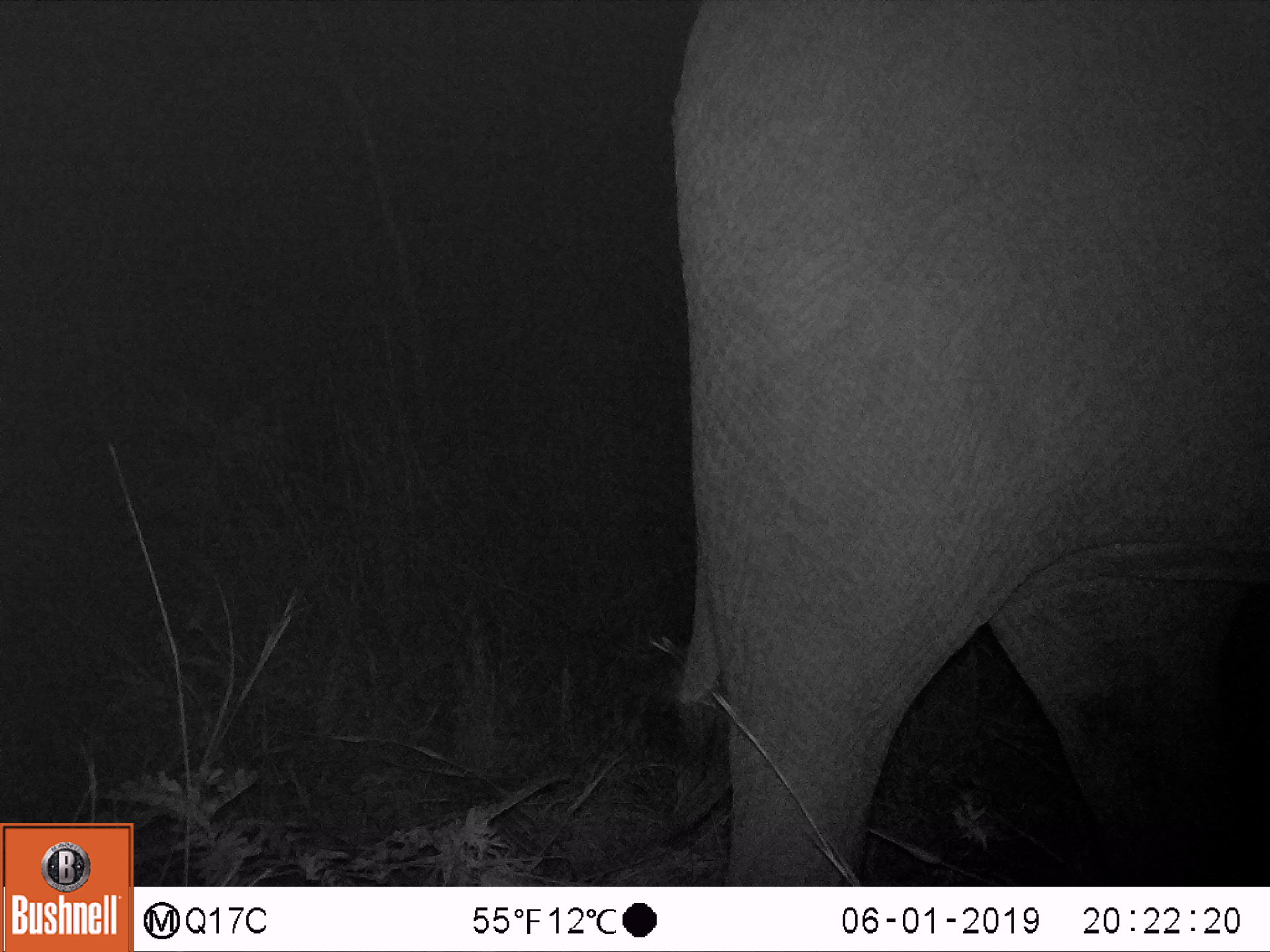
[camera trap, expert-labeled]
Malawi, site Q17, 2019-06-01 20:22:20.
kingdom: Animalia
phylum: Chordata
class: Mammalia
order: Proboscidea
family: Elephantidae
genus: Loxodonta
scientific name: Loxodonta africana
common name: african savanna elephant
African savanna elephant (Loxodonta africana), count 1.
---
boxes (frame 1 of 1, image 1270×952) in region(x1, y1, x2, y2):
african savanna elephant: region(632, 0, 1267, 885)